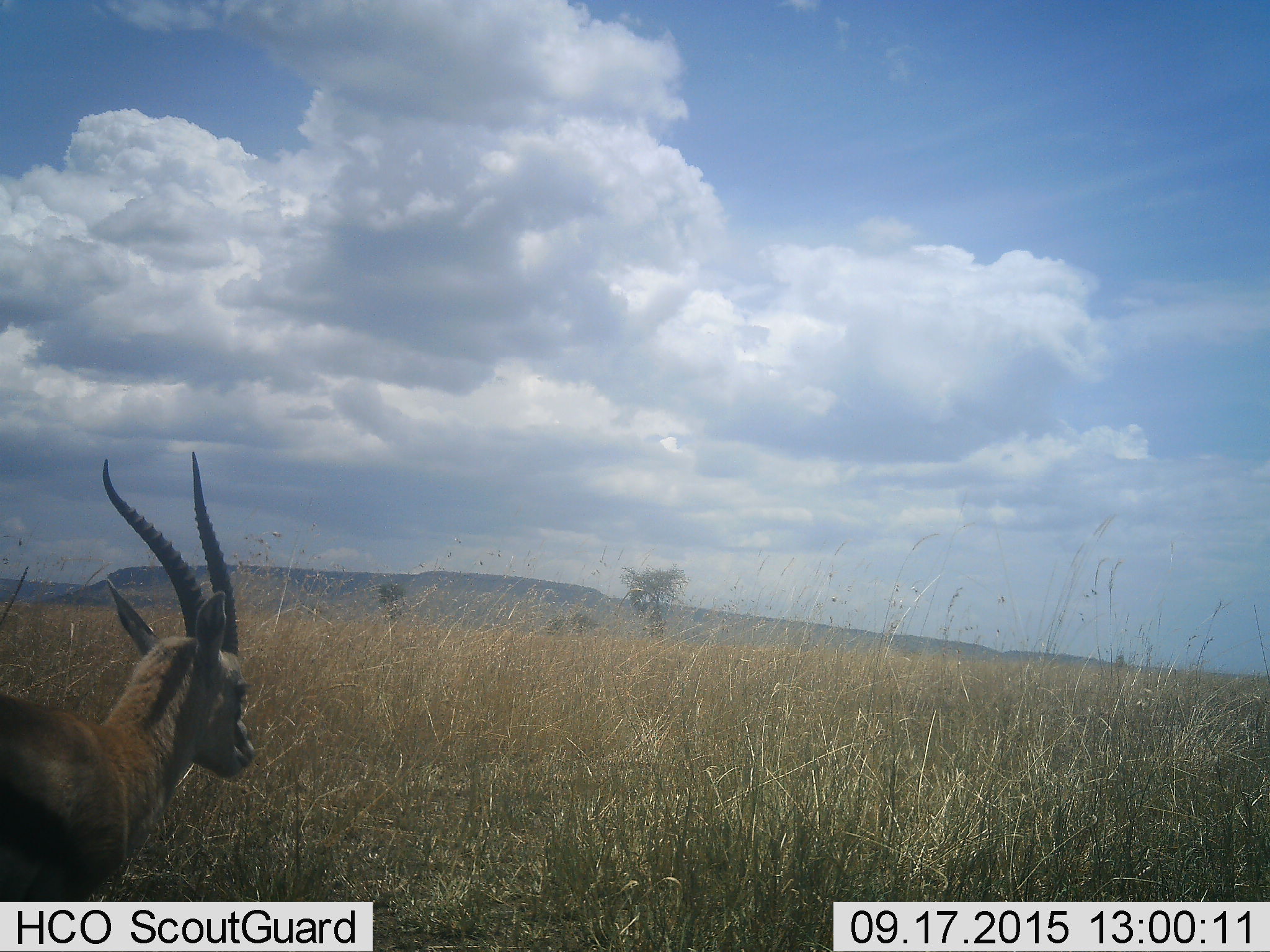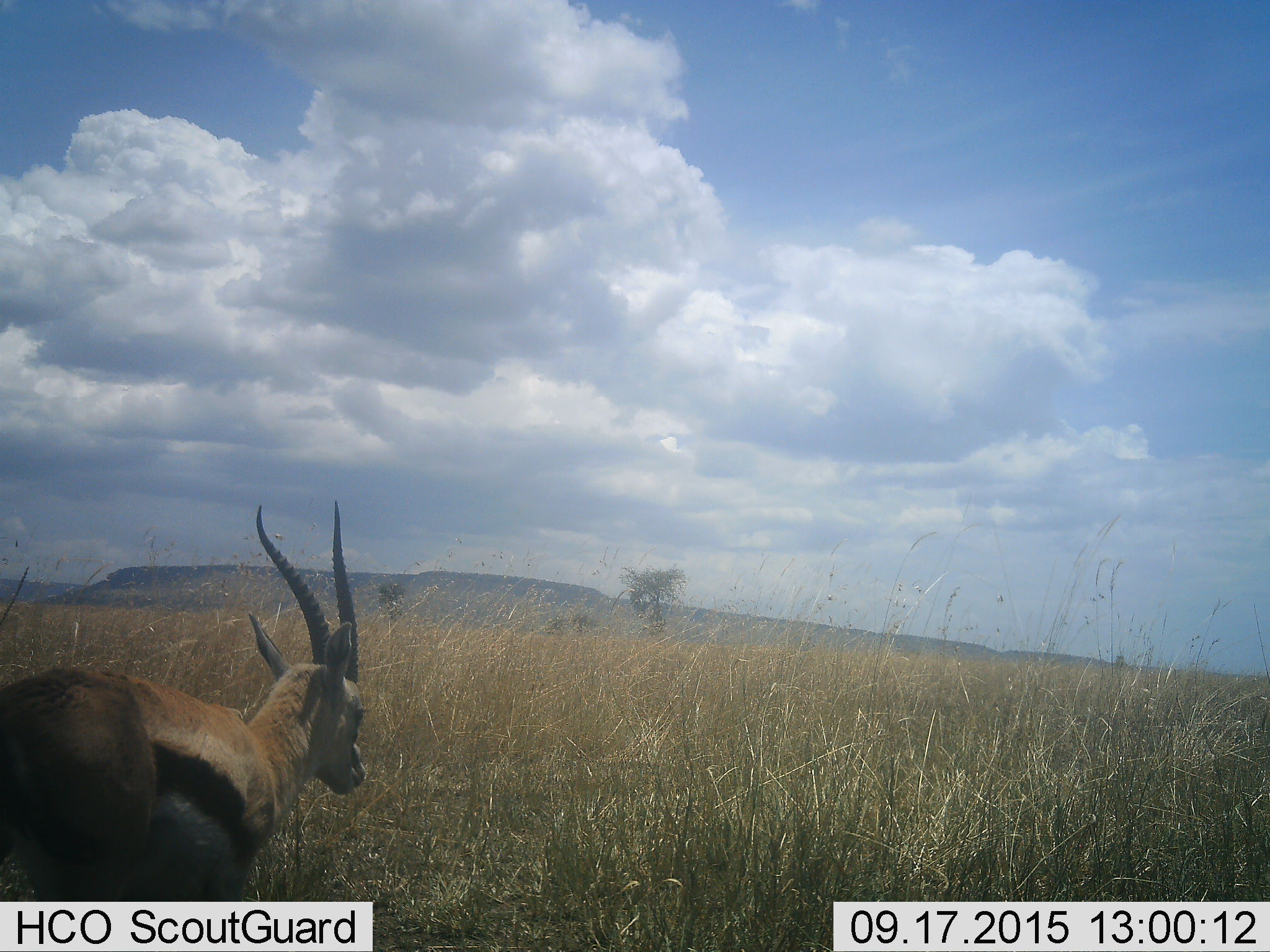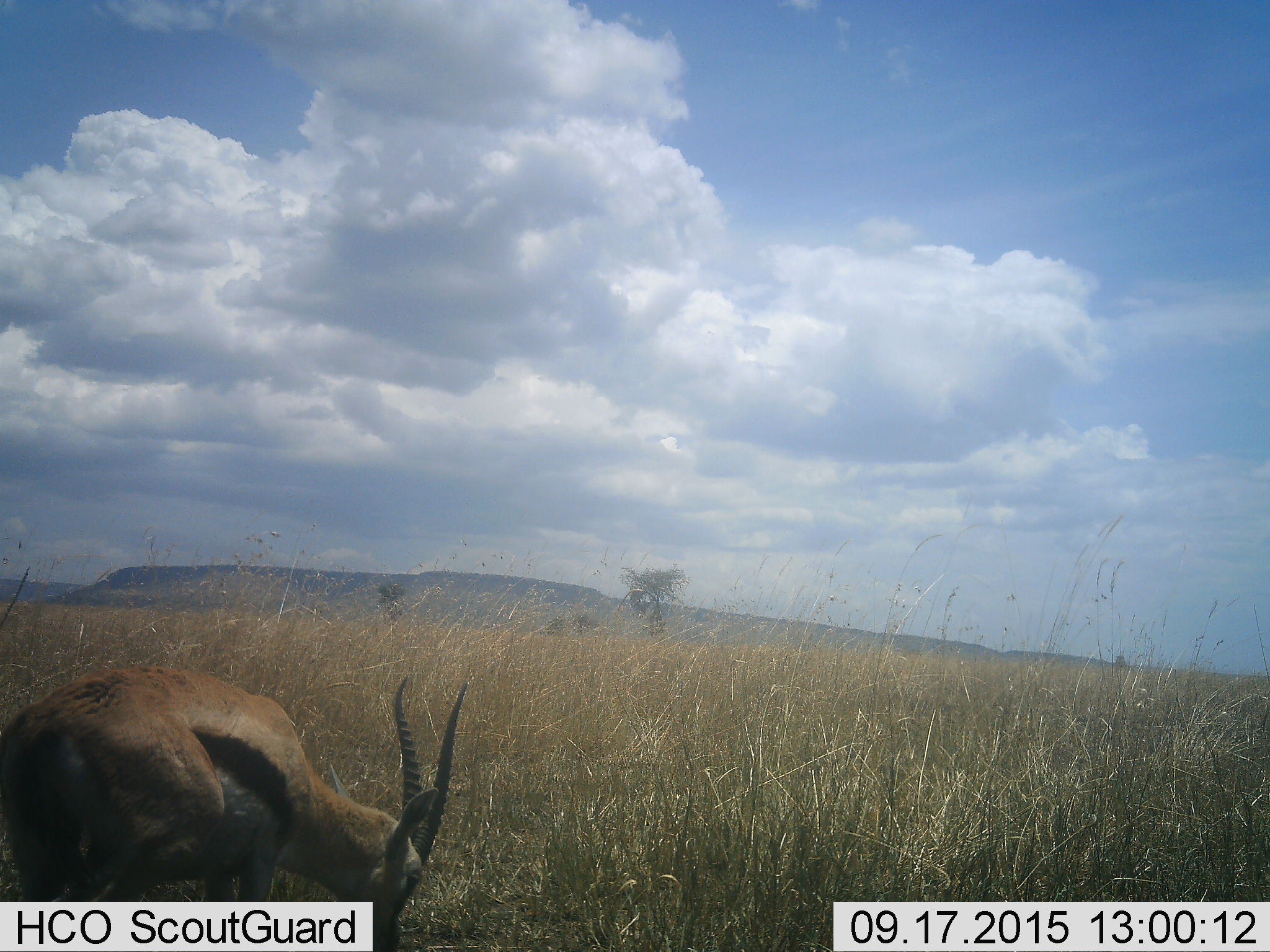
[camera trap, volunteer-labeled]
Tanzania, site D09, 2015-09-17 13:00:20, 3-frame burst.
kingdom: Animalia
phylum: Chordata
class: Mammalia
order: Artiodactyla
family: Bovidae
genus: Eudorcas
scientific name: Eudorcas thomsonii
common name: thomson's gazelle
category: gazellethomsons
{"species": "gazellethomsons (thomson's gazelle) (Eudorcas thomsonii)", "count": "1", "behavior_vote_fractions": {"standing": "36%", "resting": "0%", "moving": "50%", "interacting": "0%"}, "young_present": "0%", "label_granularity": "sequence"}